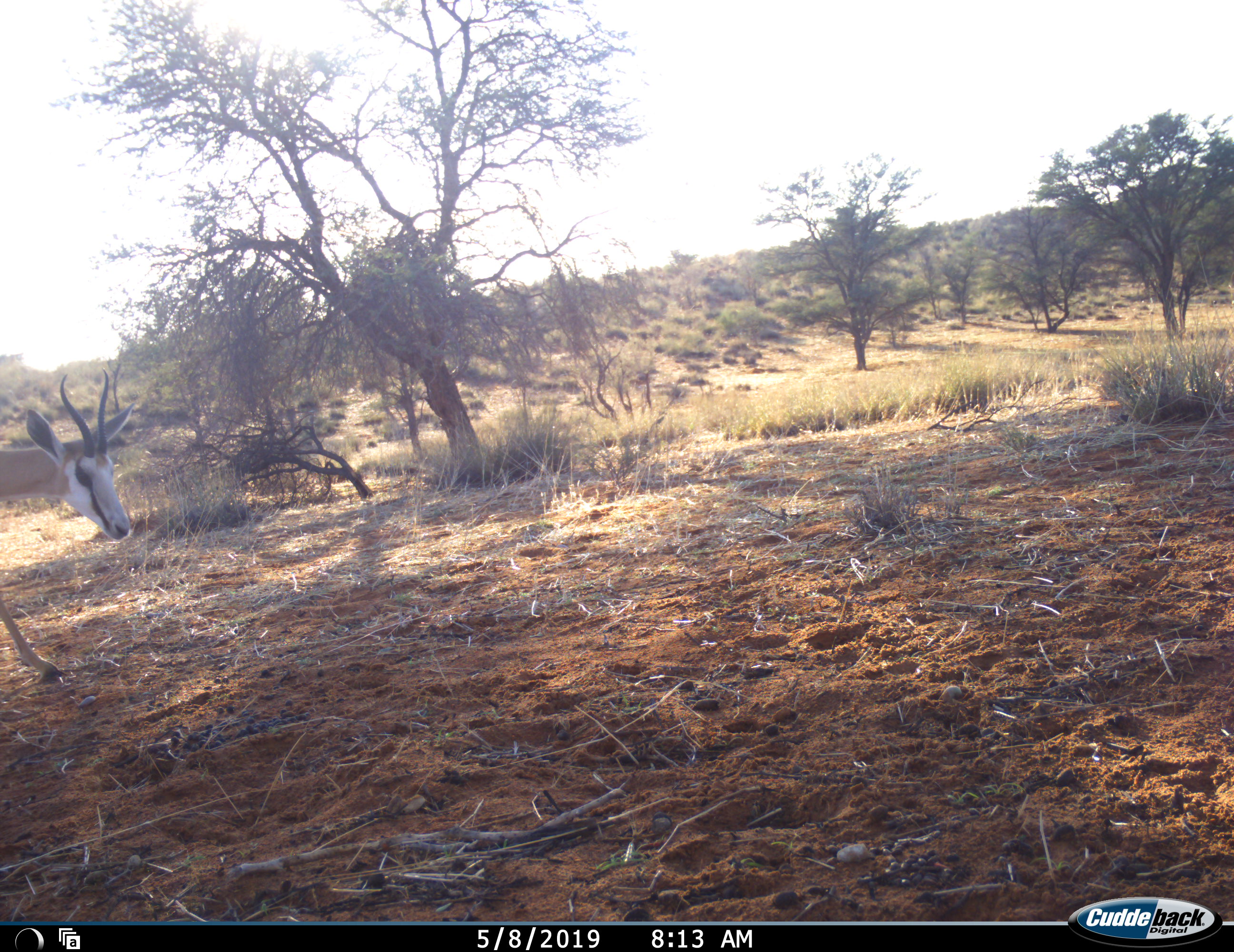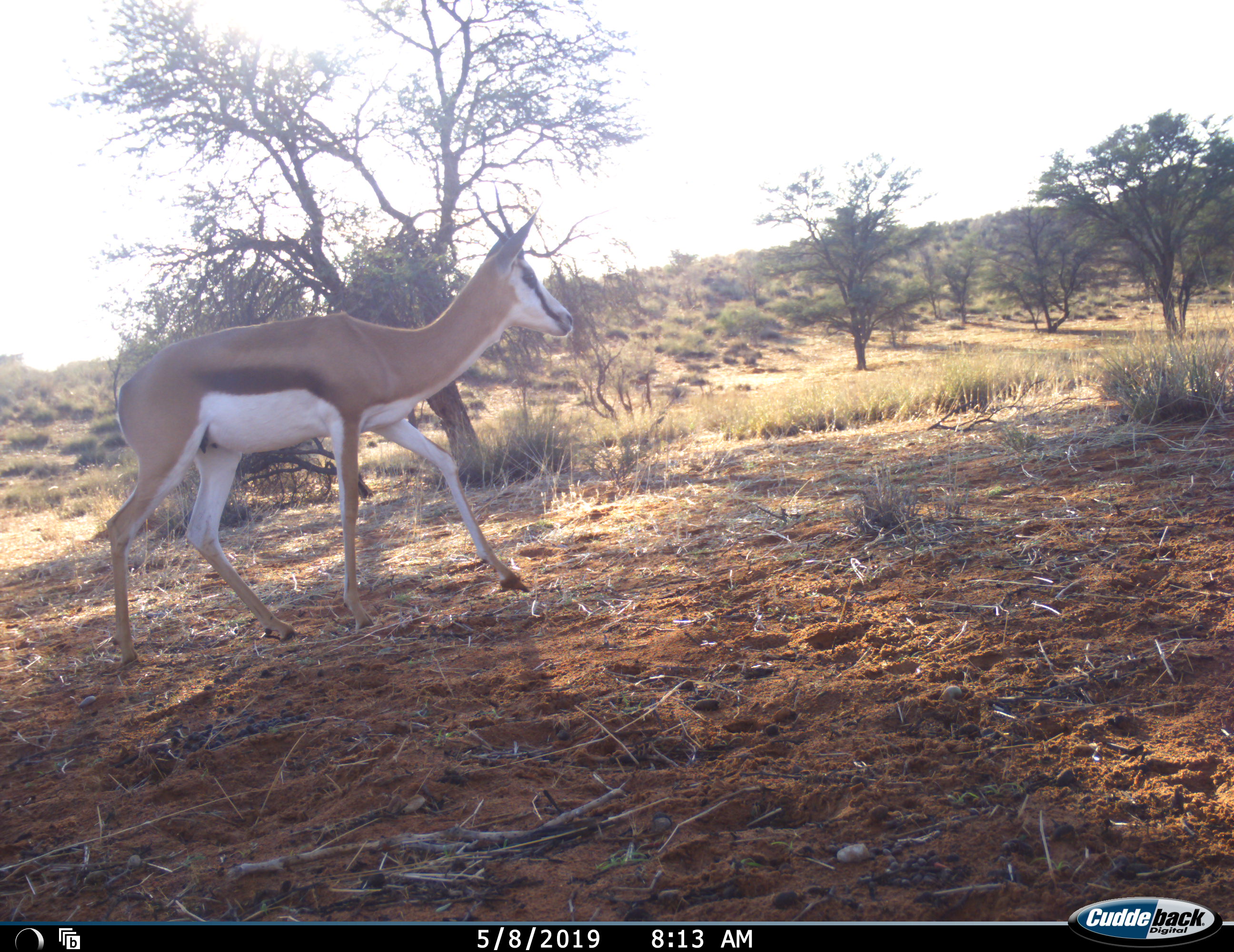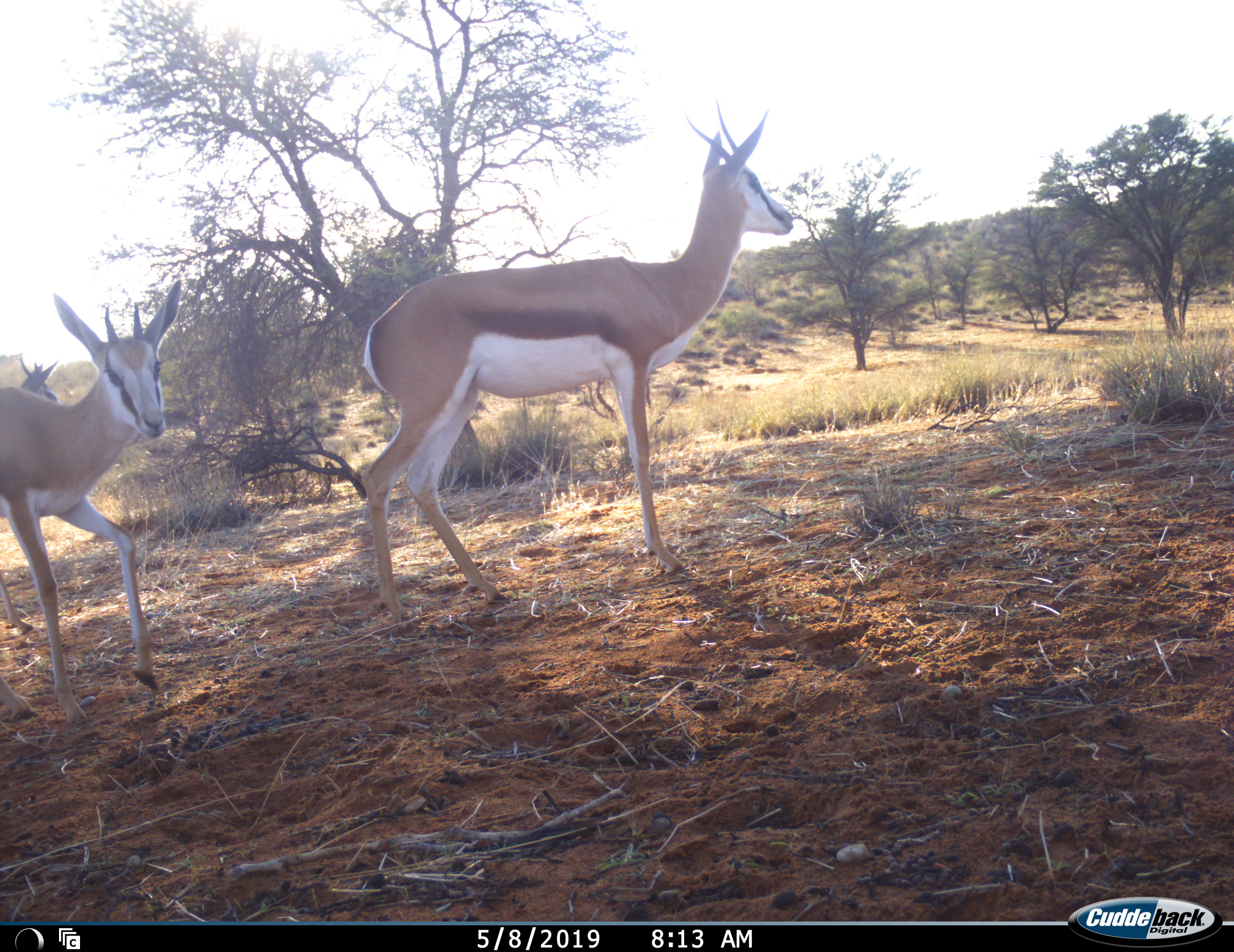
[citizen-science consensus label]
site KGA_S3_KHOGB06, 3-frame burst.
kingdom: Animalia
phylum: Chordata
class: Mammalia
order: Artiodactyla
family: Bovidae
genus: Antidorcas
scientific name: Antidorcas marsupialis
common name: springbok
Springbok (Antidorcas marsupialis), count 2. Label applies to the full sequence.